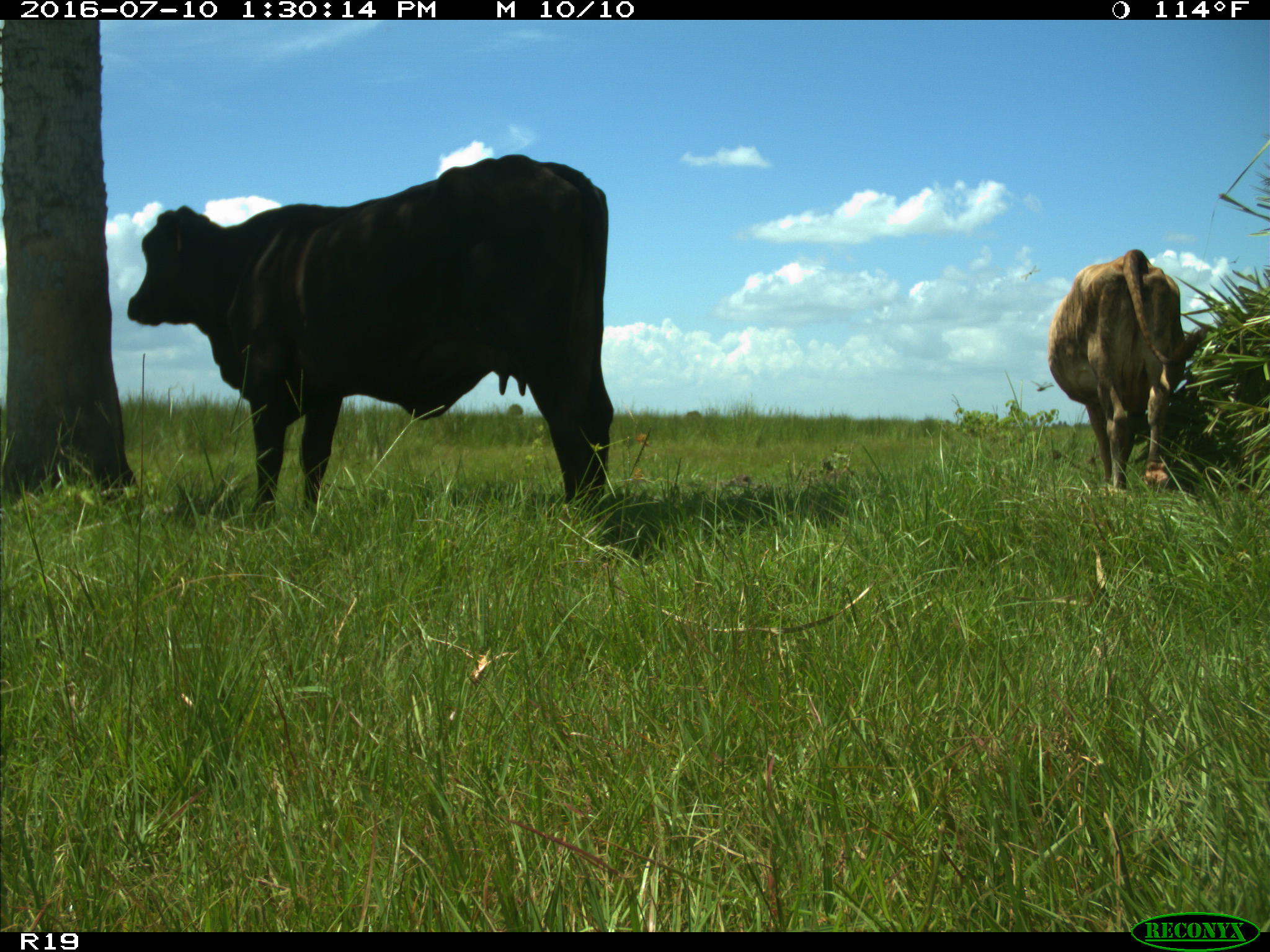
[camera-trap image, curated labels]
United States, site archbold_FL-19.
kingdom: Animalia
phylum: Chordata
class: Mammalia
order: Artiodactyla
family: Bovidae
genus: Bos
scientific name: Bos taurus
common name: domestic cow